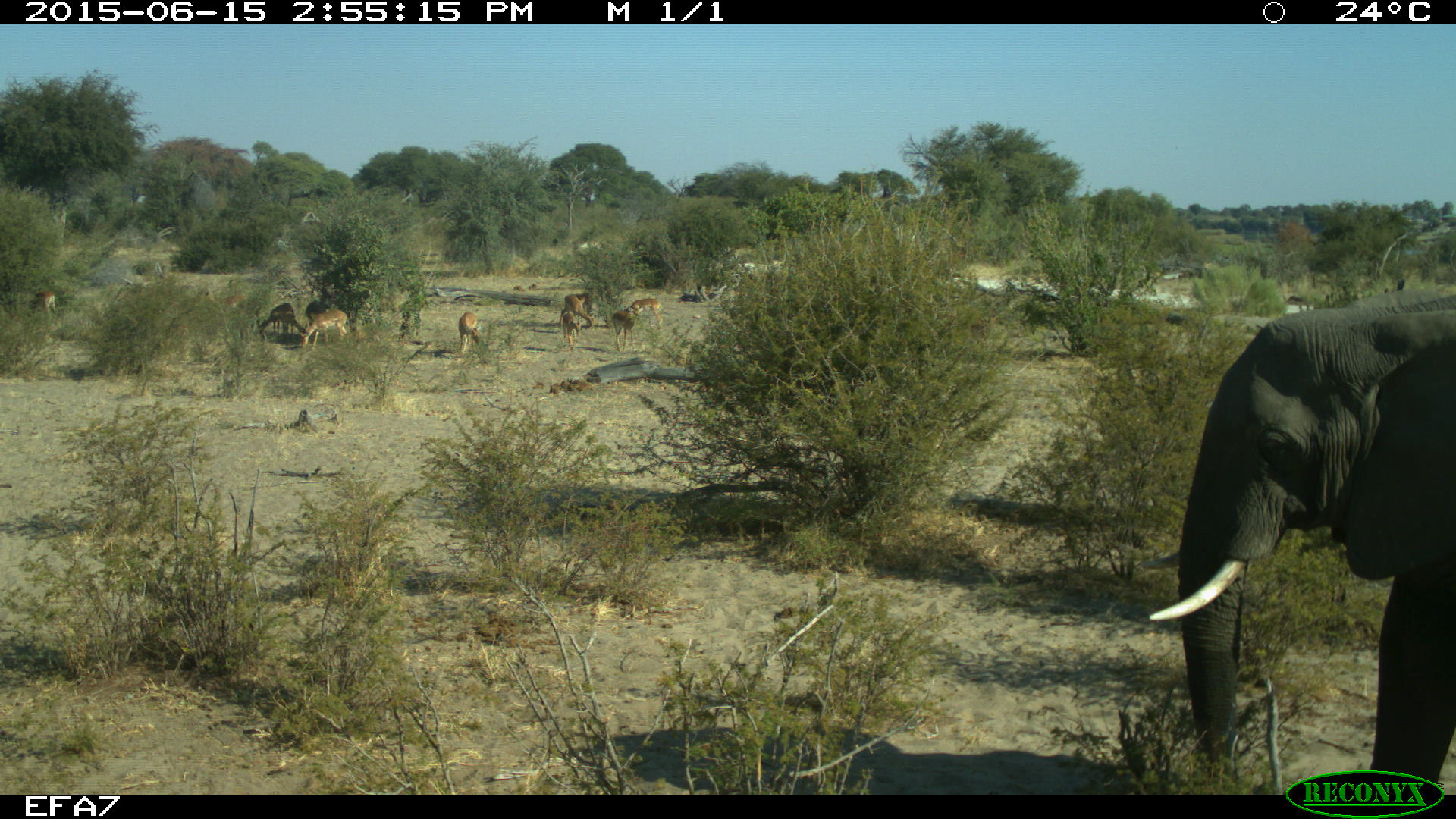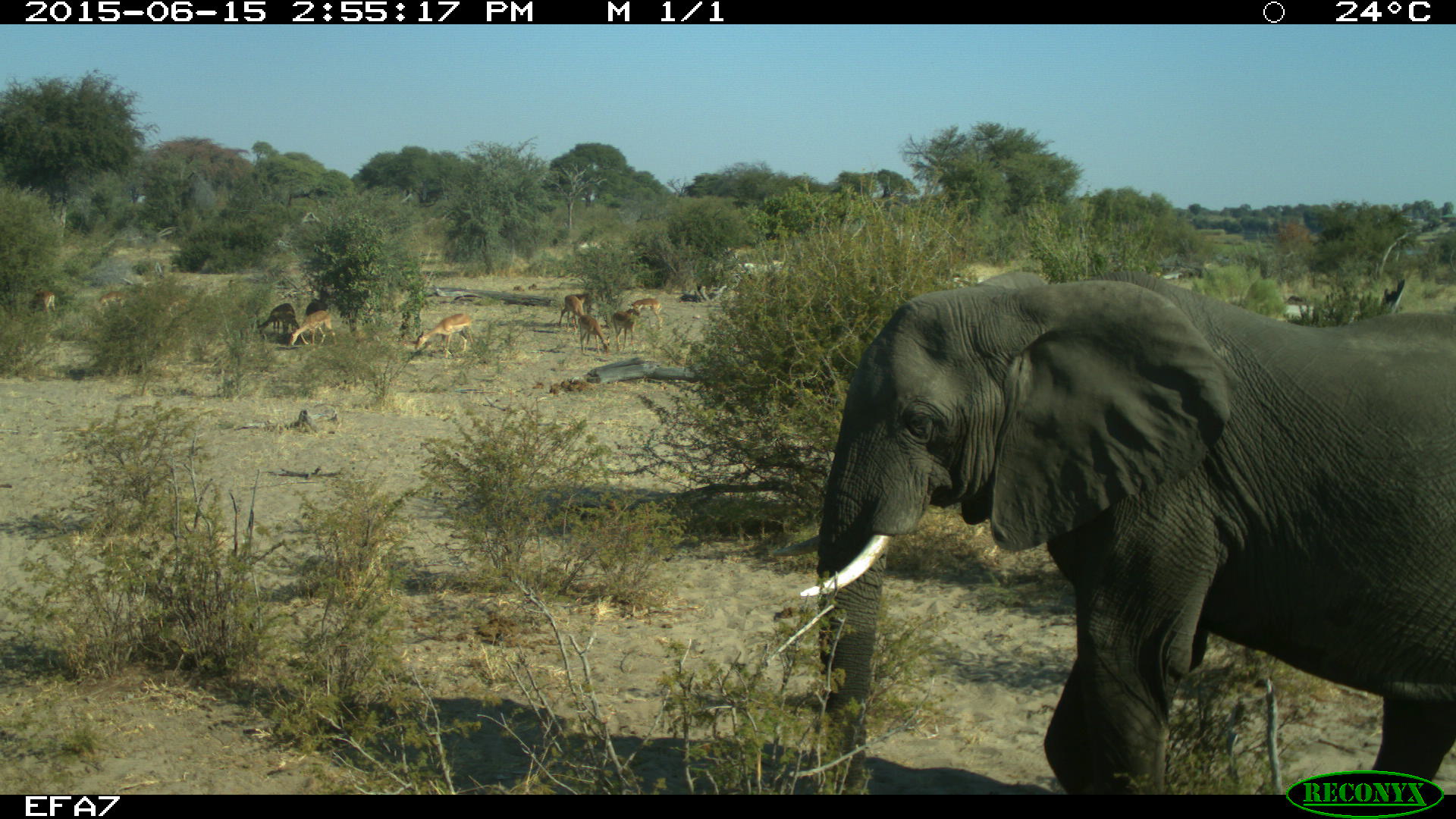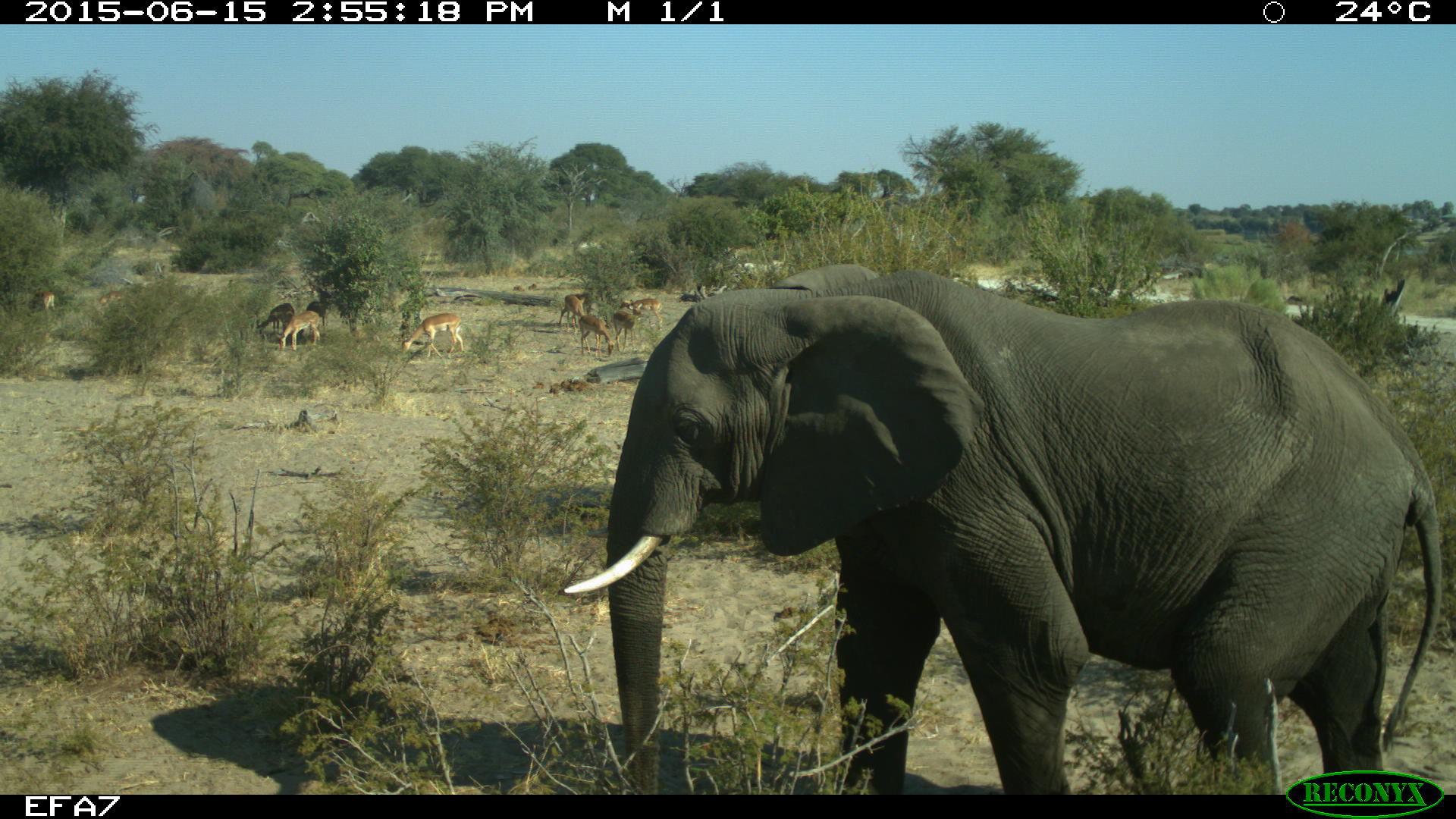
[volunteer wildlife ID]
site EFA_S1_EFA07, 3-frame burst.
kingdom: Animalia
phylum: Chordata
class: Mammalia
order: Proboscidea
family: Elephantidae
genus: Loxodonta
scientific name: Loxodonta africana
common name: african bush elephant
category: elephant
Elephant (african bush elephant) (Loxodonta africana), count 1. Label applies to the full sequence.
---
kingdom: Animalia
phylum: Chordata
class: Mammalia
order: Artiodactyla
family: Bovidae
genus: Aepyceros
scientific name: Aepyceros melampus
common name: impala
Impala (Aepyceros melampus), count 10. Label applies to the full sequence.